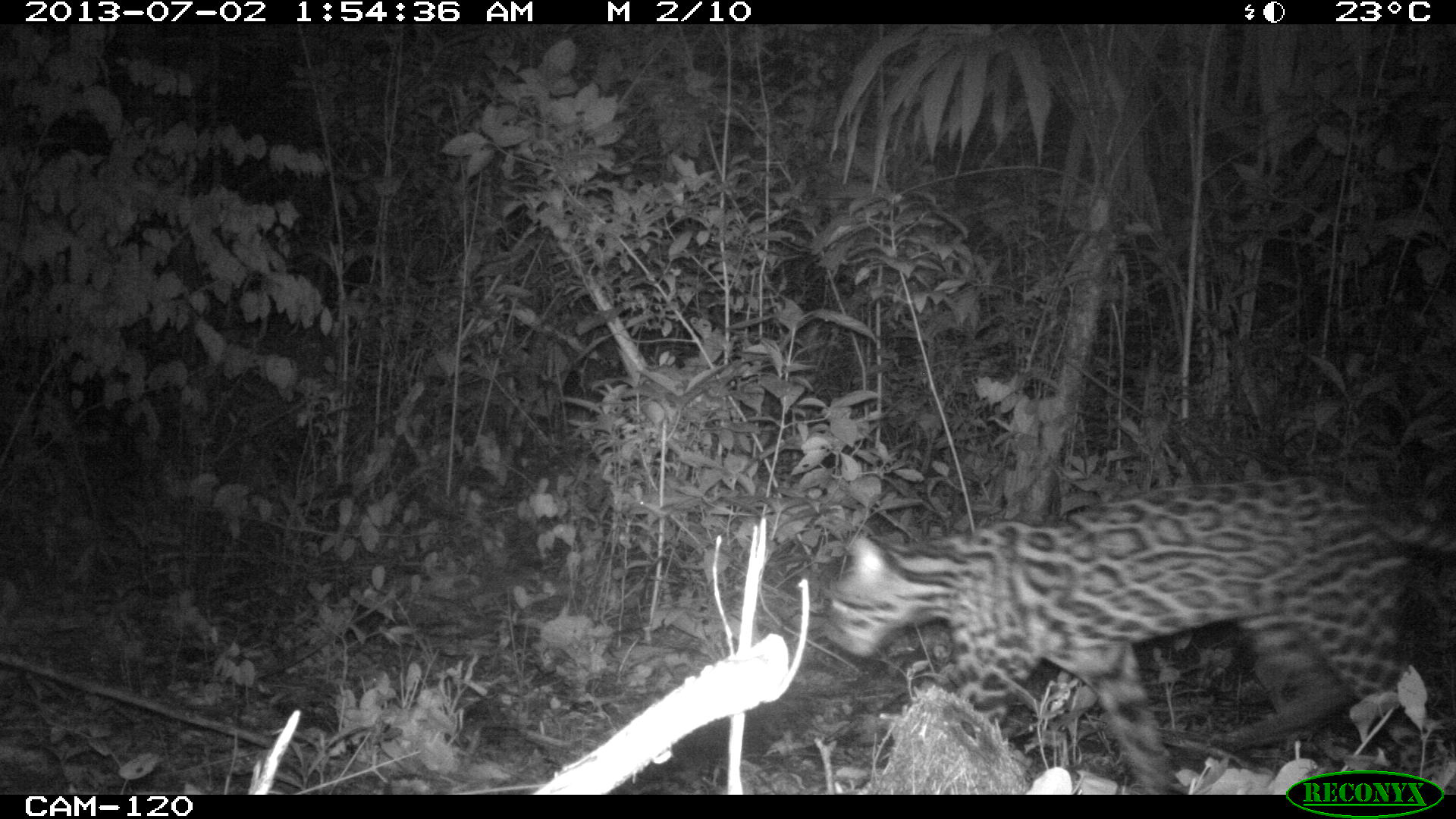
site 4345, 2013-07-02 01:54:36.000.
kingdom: Animalia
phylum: Chordata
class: Mammalia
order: Carnivora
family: Felidae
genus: Leopardus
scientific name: Leopardus pardalis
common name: ocelot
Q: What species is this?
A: Leopardus pardalis (ocelot).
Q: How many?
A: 1.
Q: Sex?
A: Female.